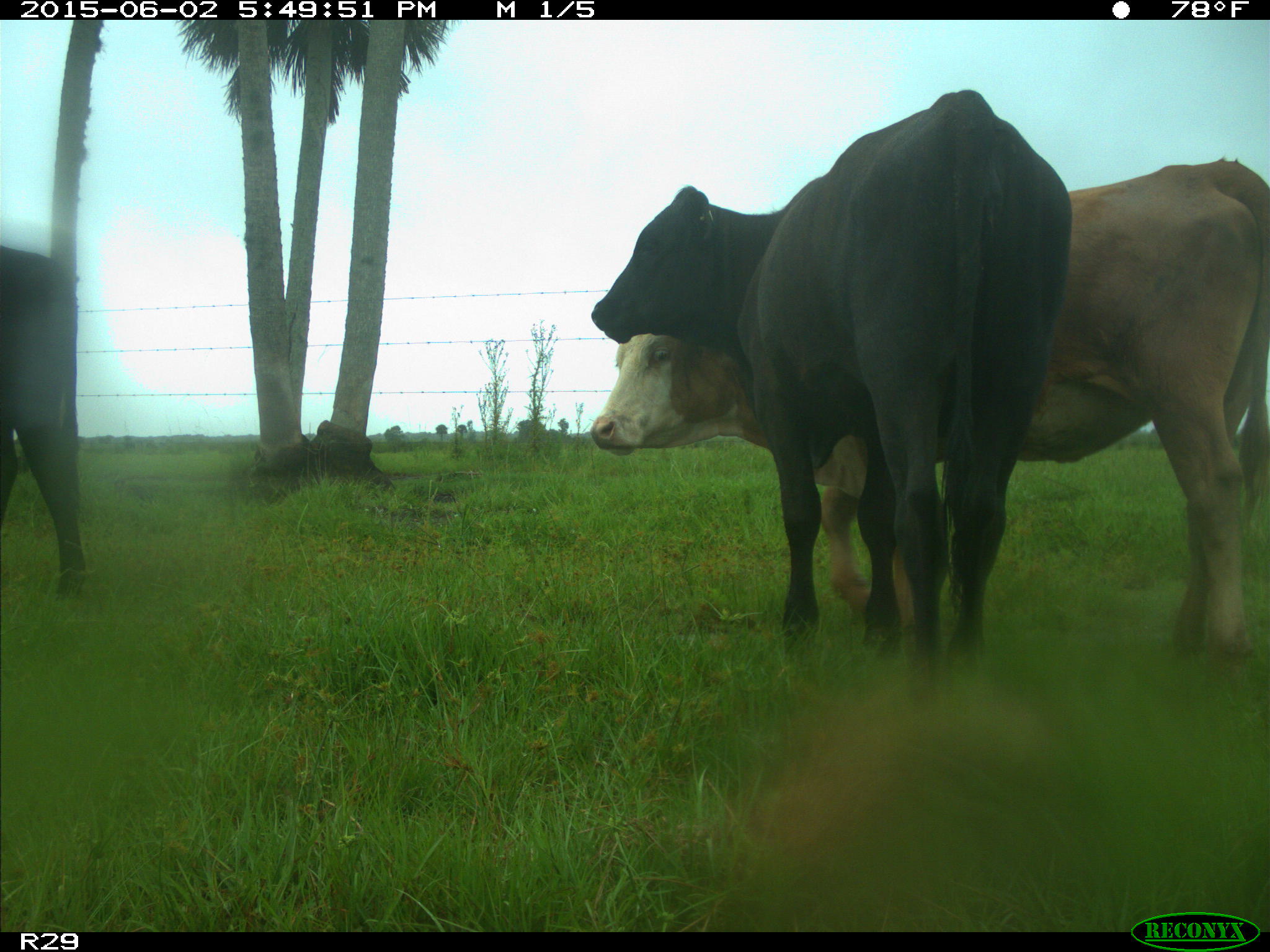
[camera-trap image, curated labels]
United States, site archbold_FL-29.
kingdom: Animalia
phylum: Chordata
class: Mammalia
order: Artiodactyla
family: Bovidae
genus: Bos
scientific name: Bos taurus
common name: domestic cow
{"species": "Bos taurus (domestic cow)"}